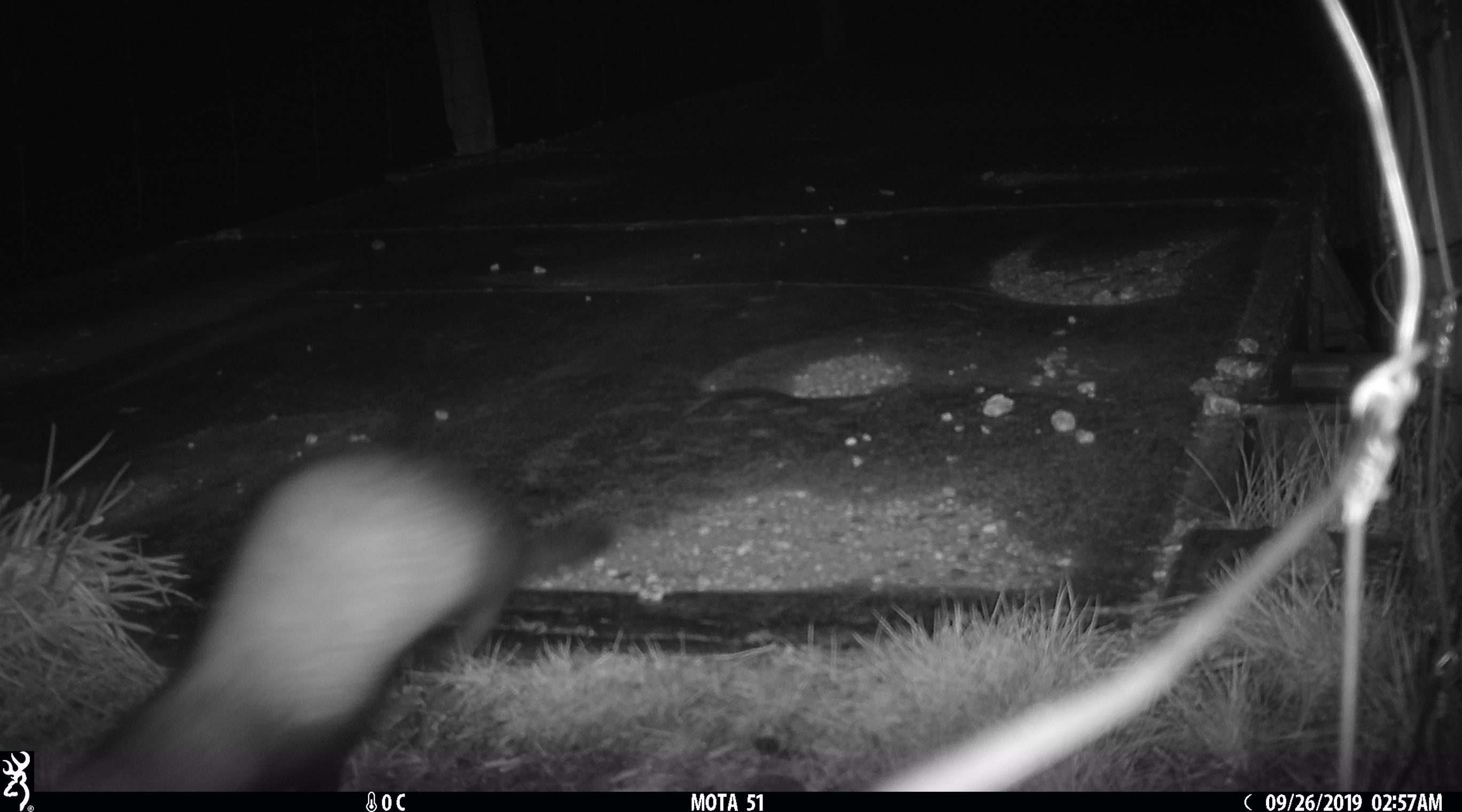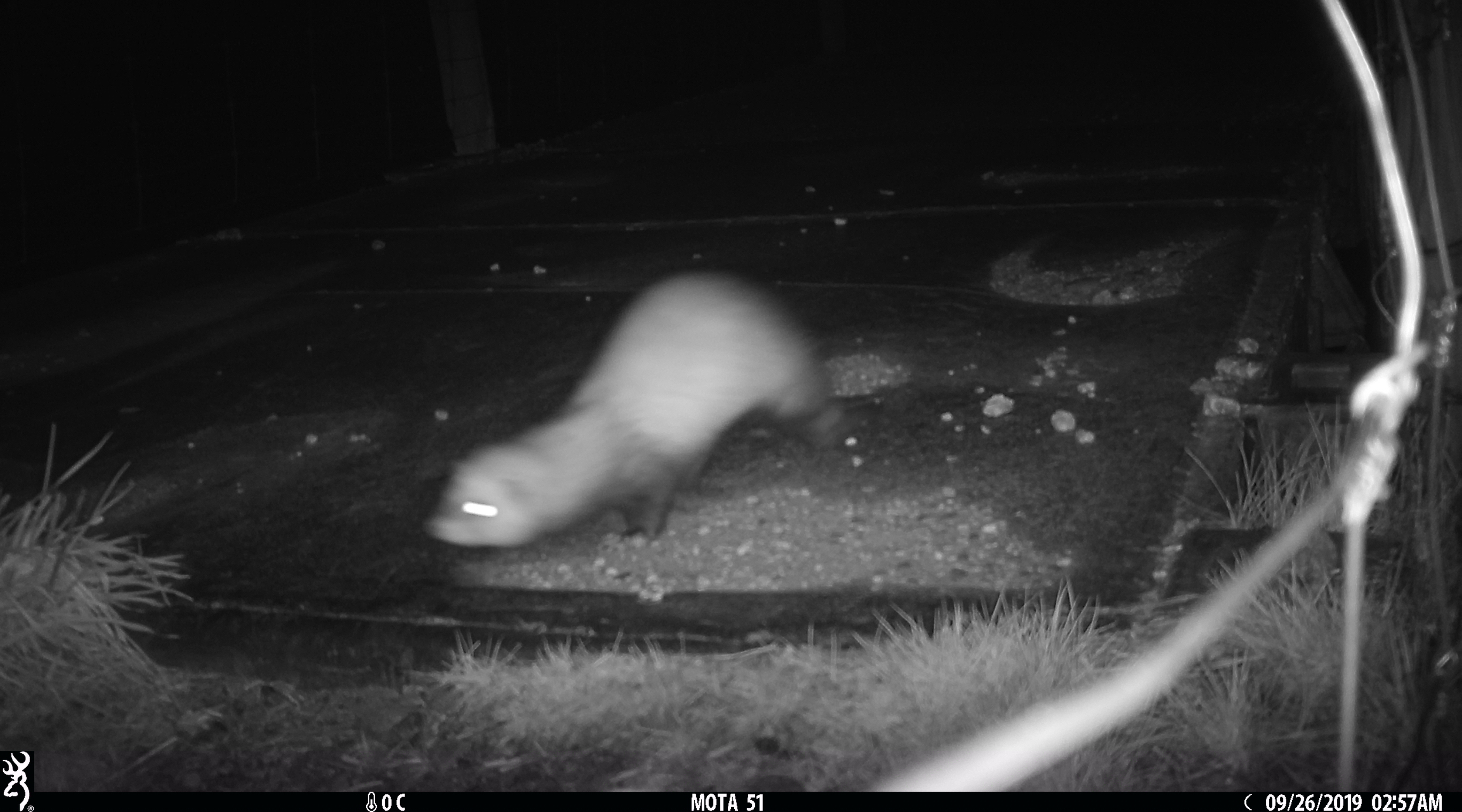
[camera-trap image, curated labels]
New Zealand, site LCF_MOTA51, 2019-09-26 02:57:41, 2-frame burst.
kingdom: Animalia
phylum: Chordata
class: Mammalia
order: Carnivora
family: Mustelidae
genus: Mustela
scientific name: Mustela furo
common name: ferret